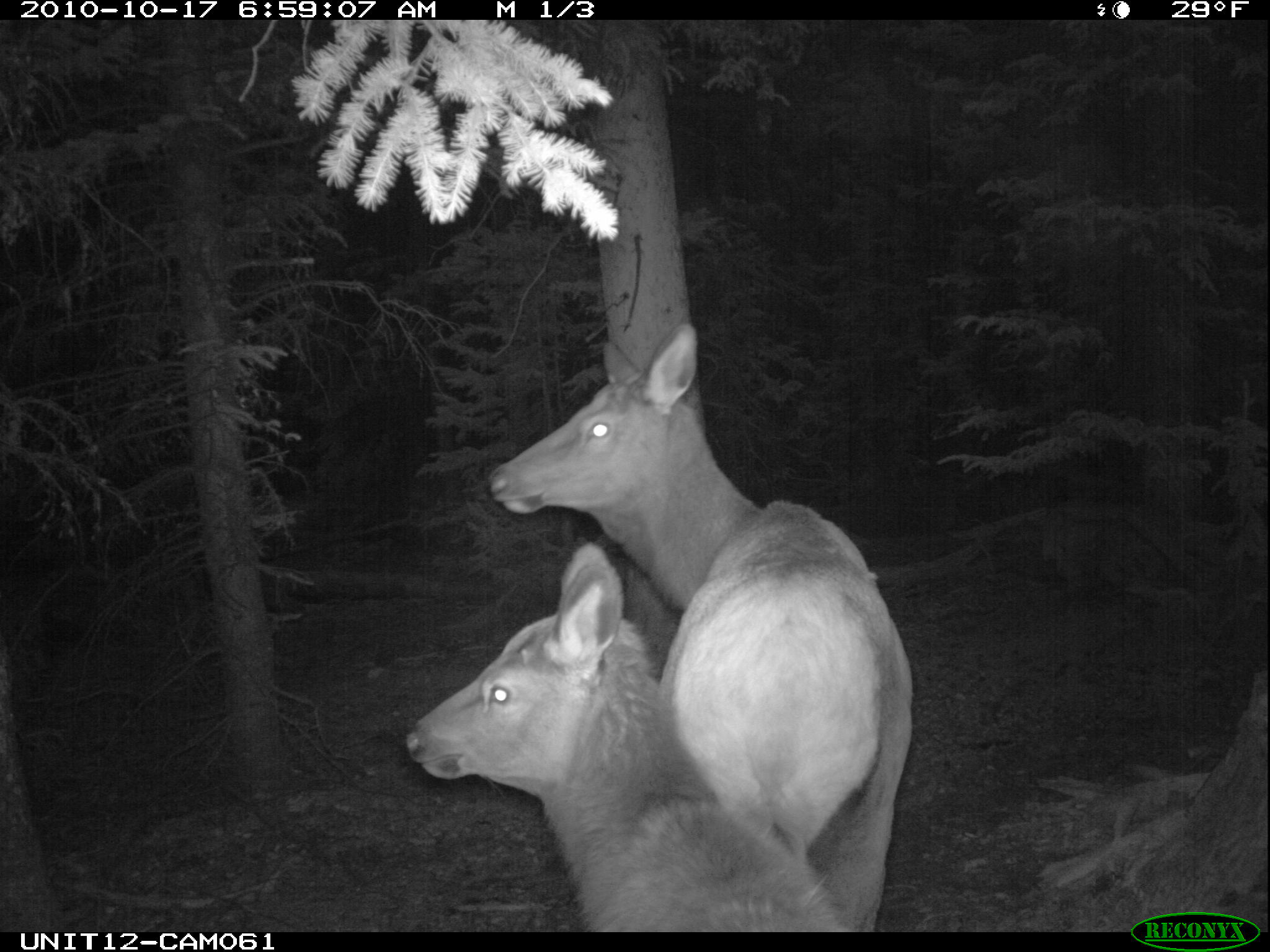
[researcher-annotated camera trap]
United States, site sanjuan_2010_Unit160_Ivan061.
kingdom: Animalia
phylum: Chordata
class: Mammalia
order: Artiodactyla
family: Cervidae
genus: Cervus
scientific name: Cervus elaphus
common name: red deer